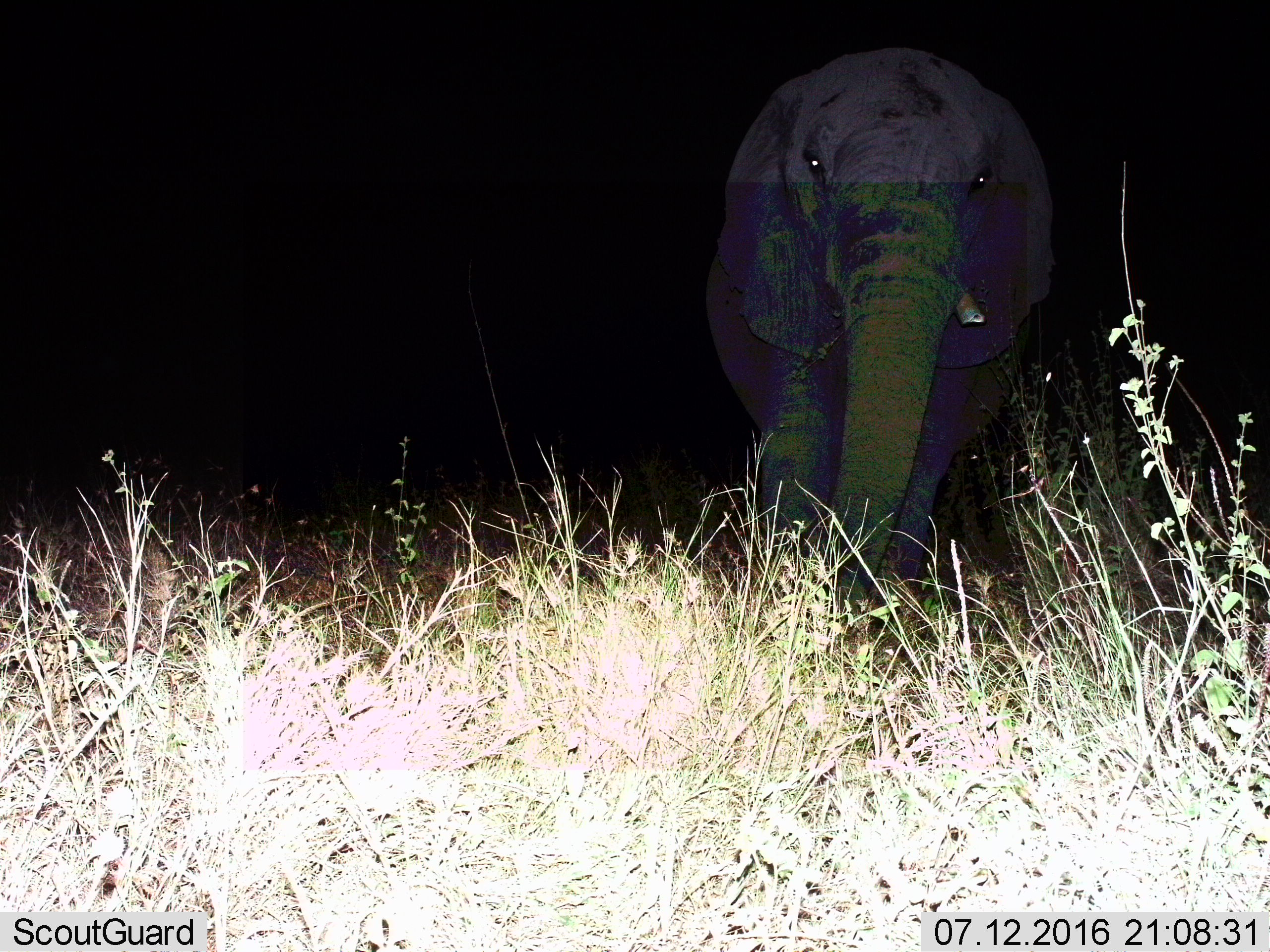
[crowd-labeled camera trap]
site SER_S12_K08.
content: unidentified animal